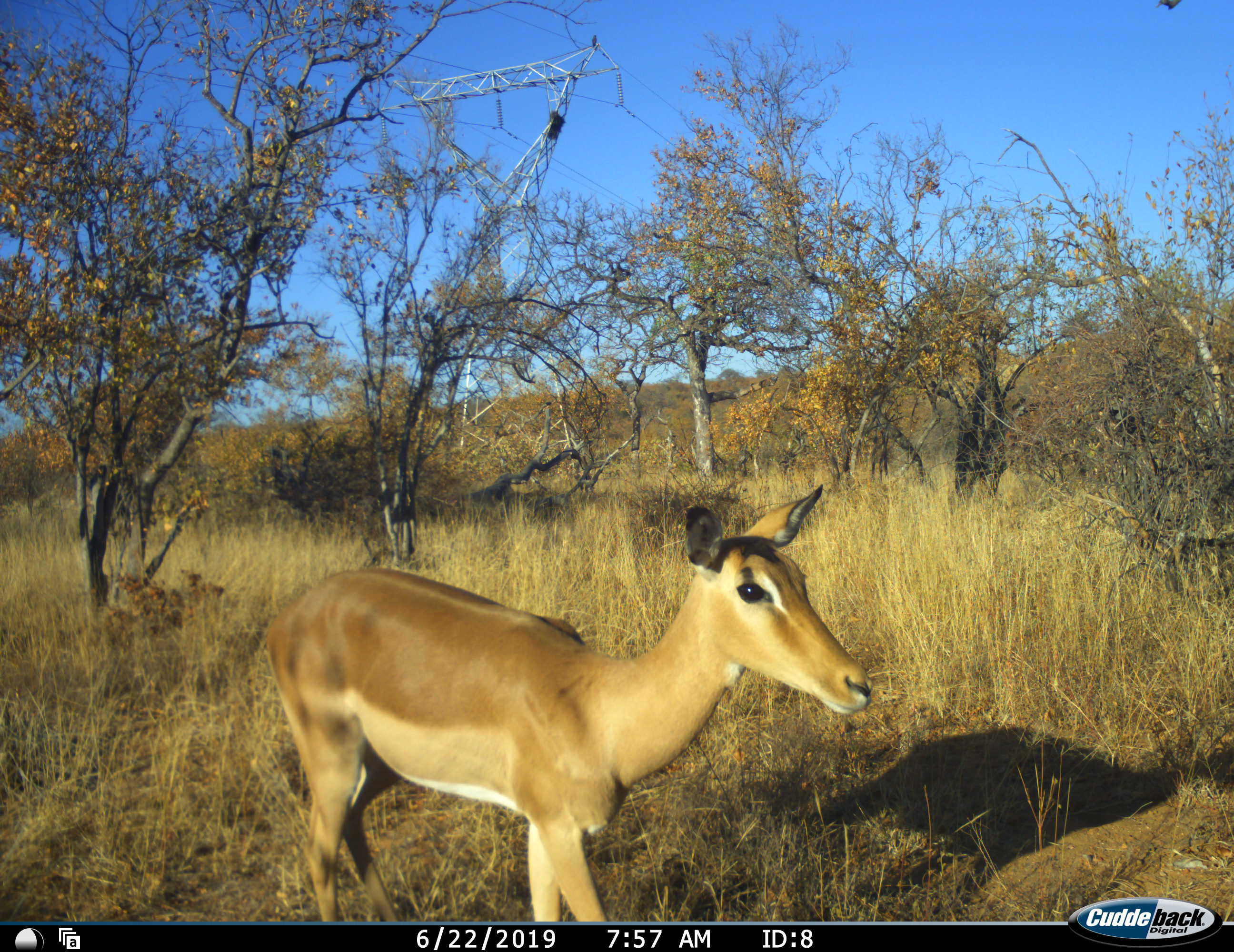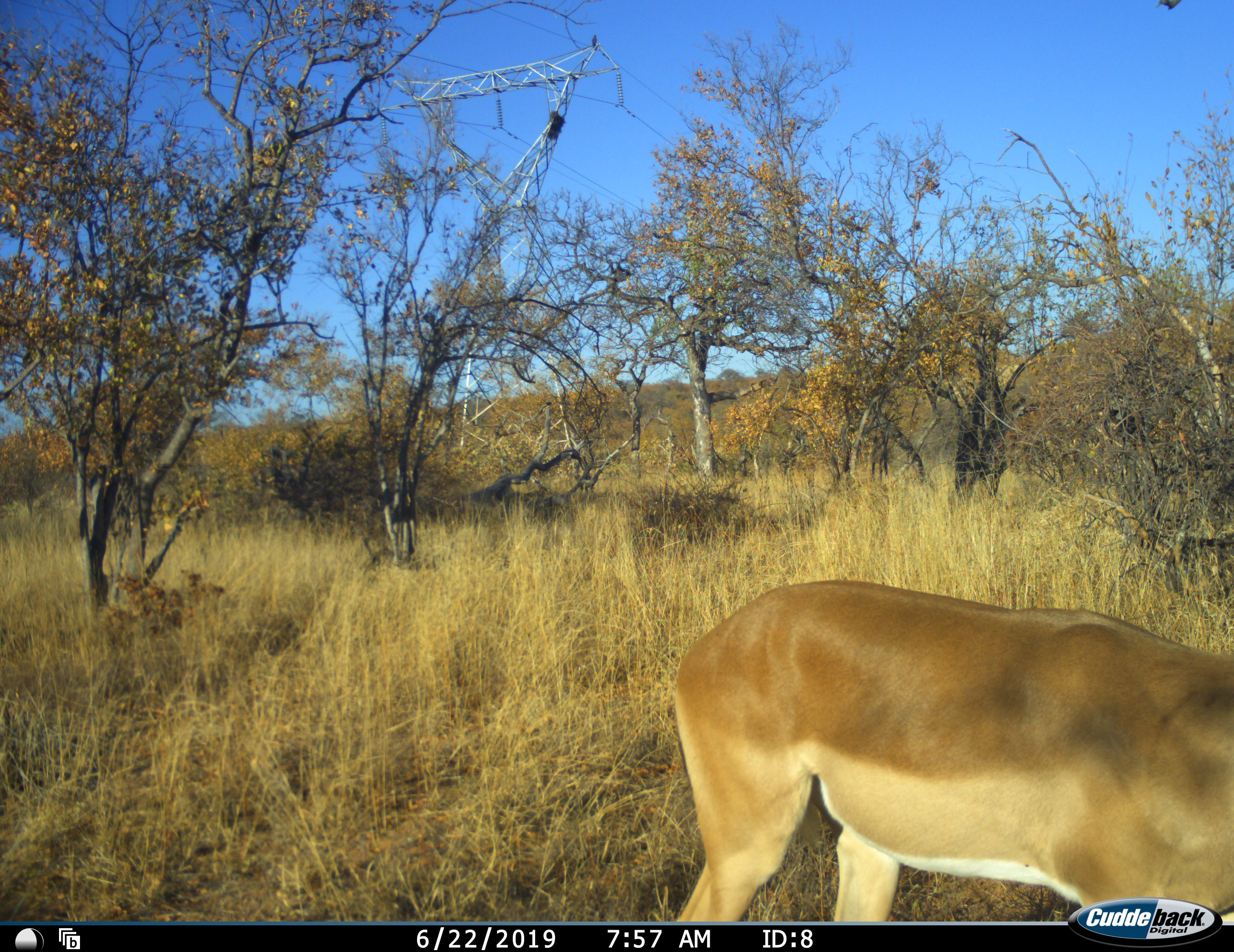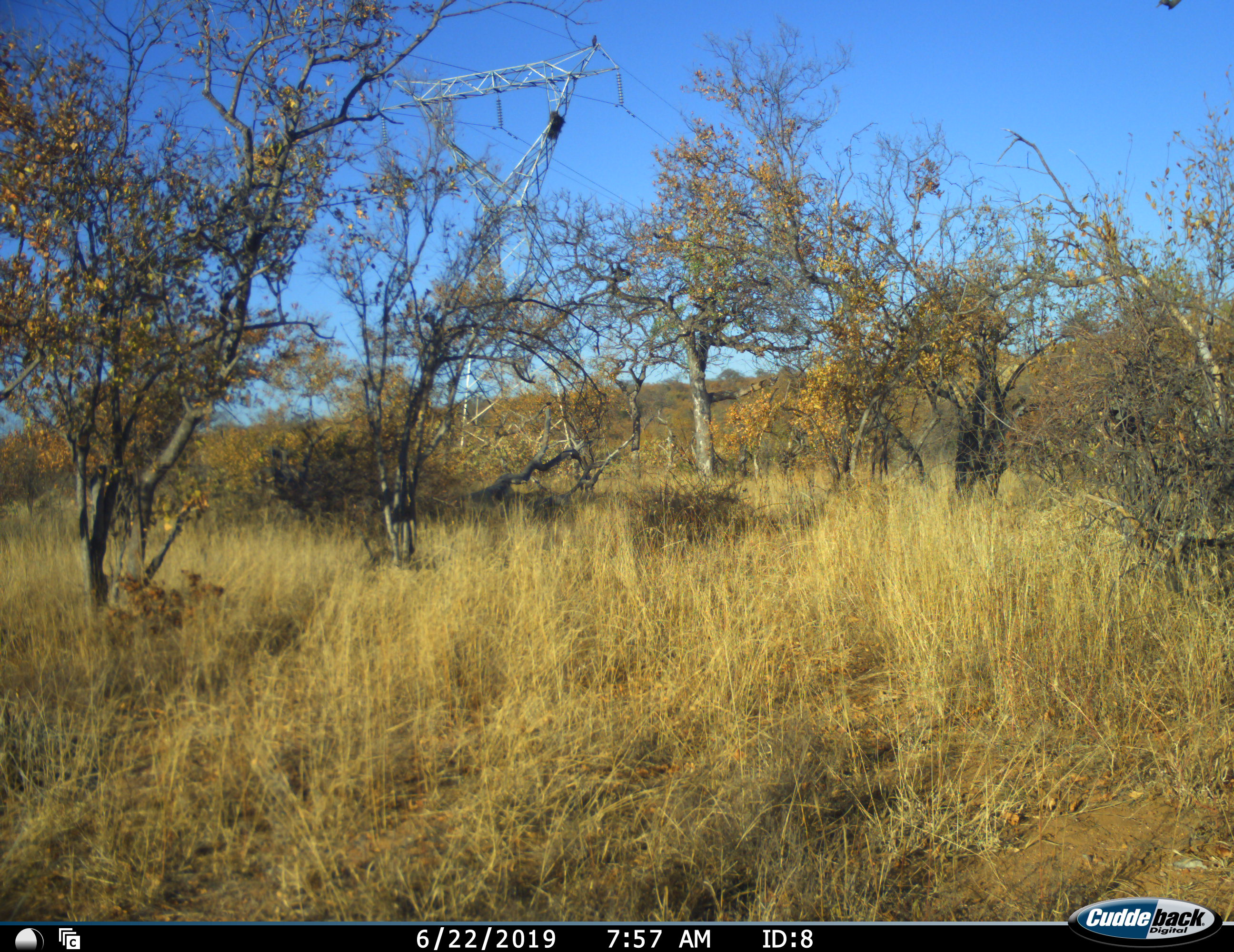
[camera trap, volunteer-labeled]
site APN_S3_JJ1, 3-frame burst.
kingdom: Animalia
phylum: Chordata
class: Mammalia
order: Artiodactyla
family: Bovidae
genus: Aepyceros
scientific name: Aepyceros melampus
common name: impala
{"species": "impala (Aepyceros melampus)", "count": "1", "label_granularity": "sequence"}